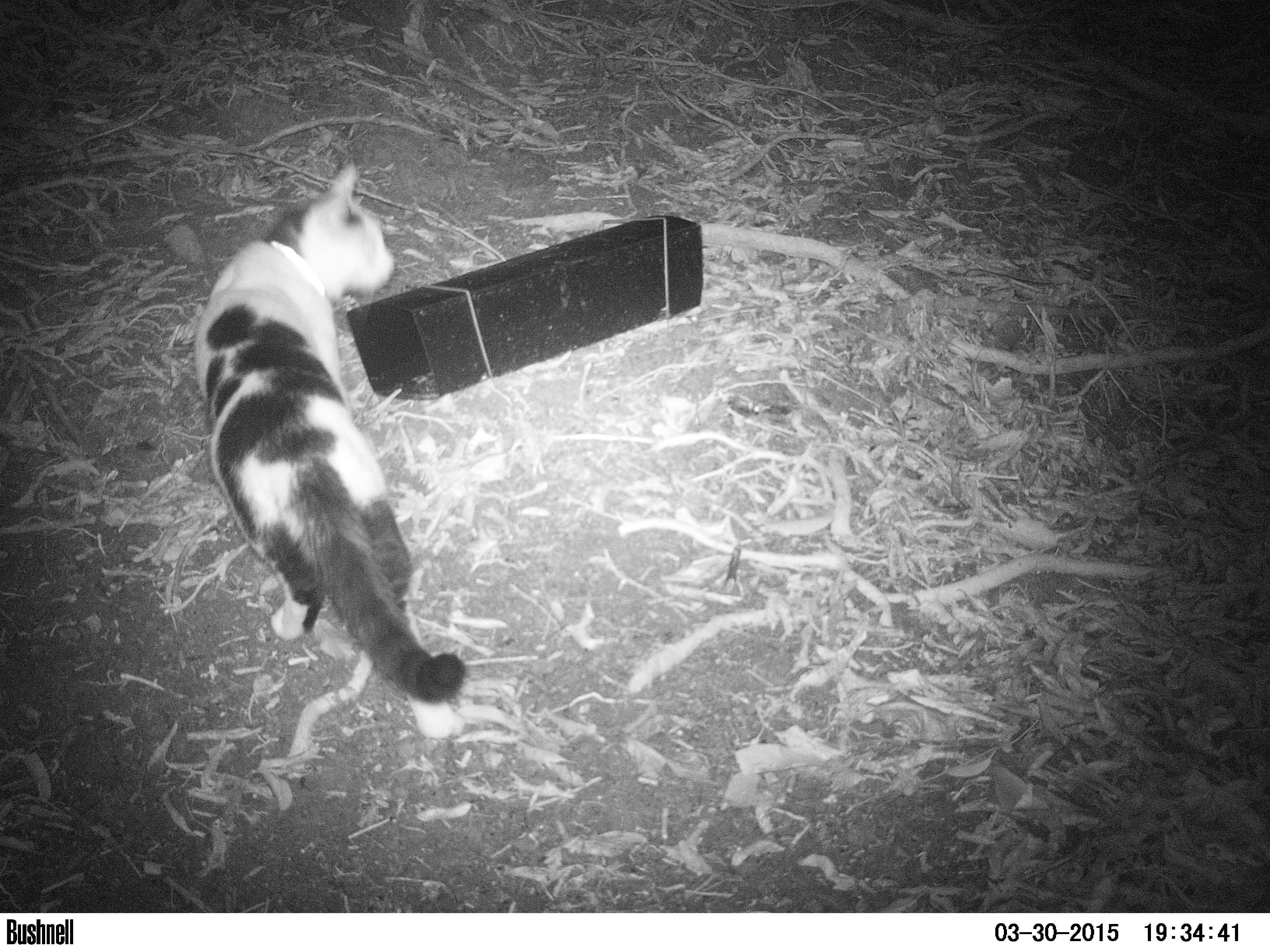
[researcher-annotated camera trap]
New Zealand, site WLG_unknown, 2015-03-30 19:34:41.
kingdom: Animalia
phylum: Chordata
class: Mammalia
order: Carnivora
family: Felidae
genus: Felis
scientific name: Felis catus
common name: domestic cat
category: cat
Cat (domestic cat) (Felis catus).